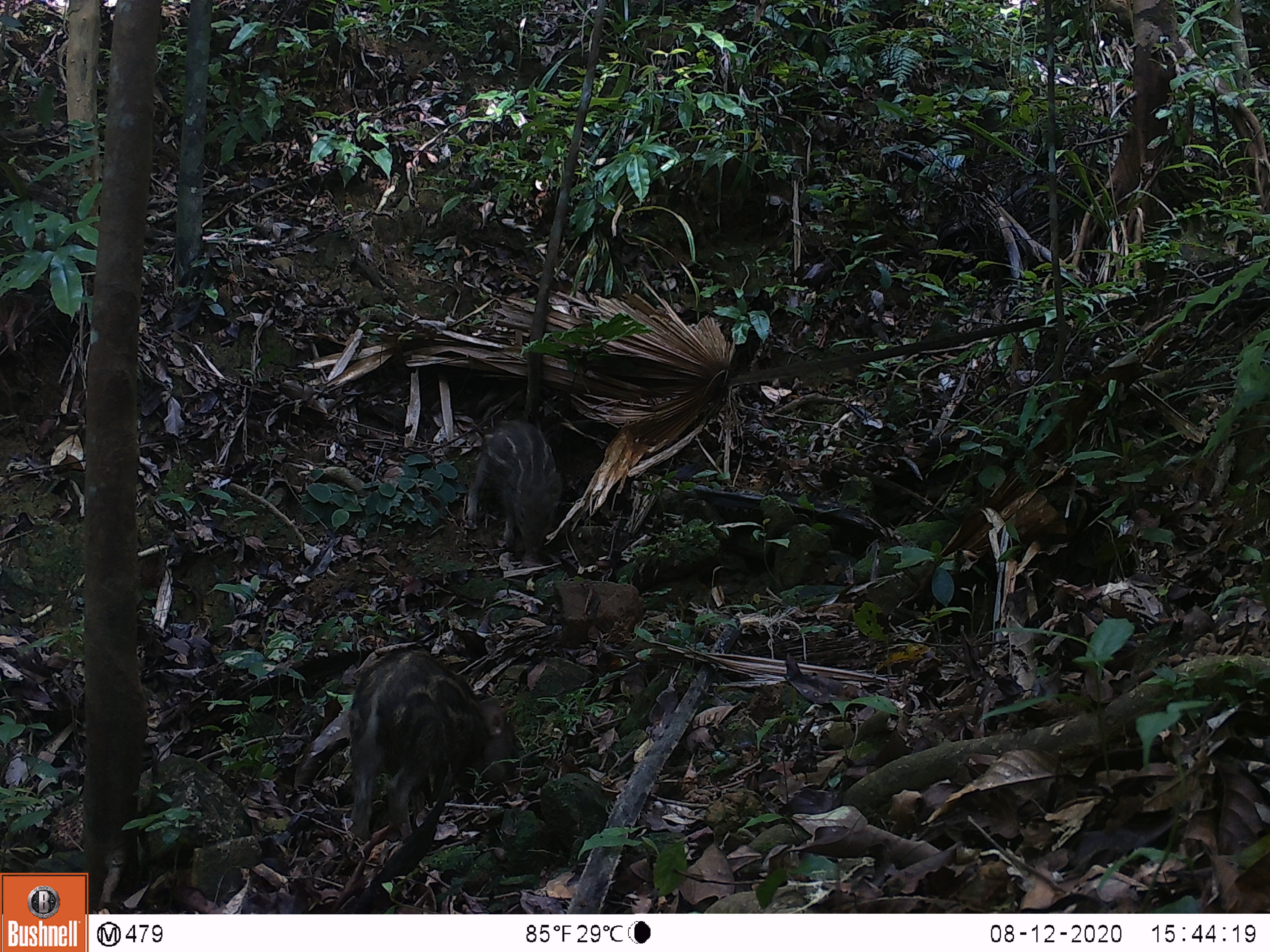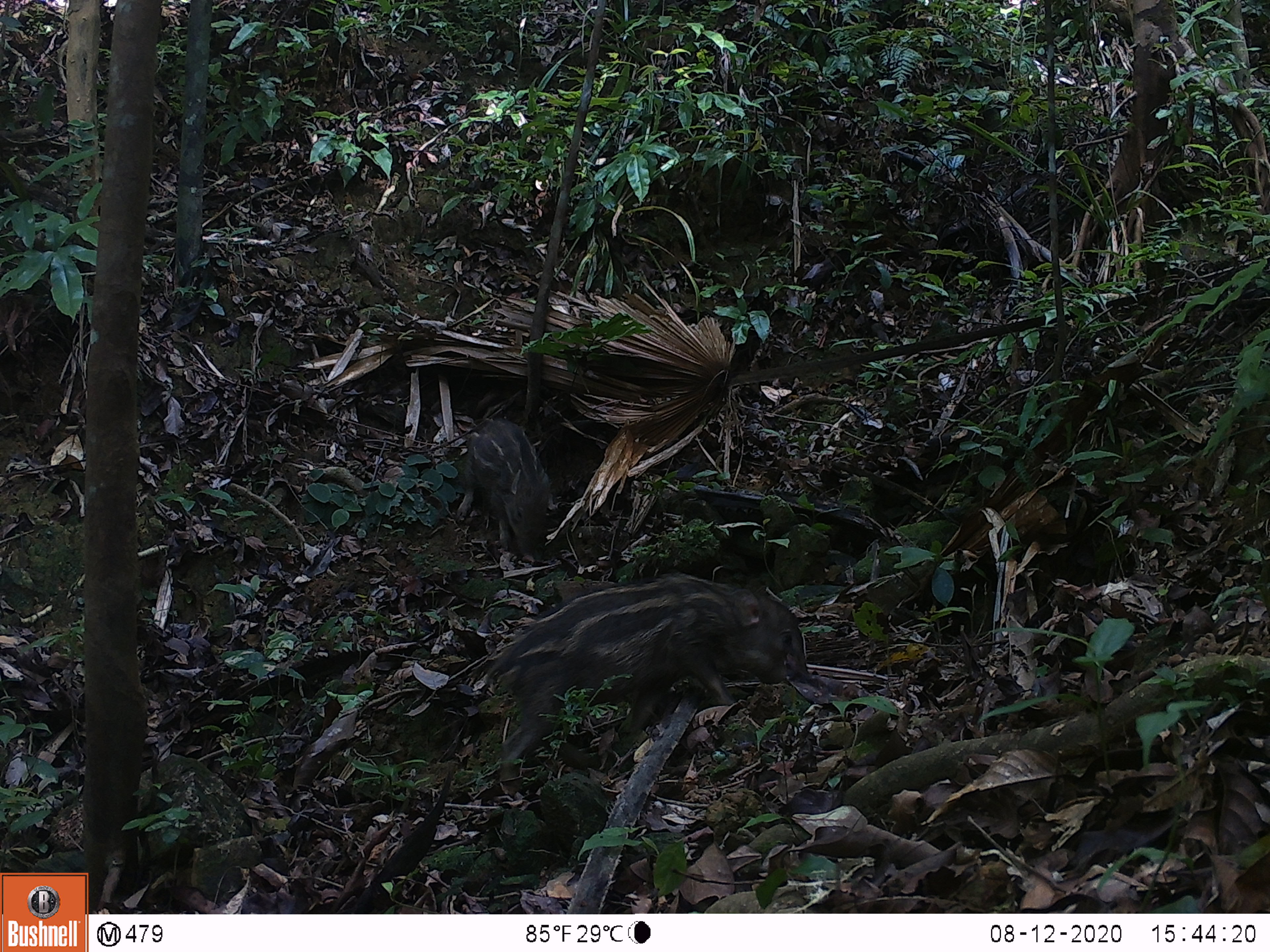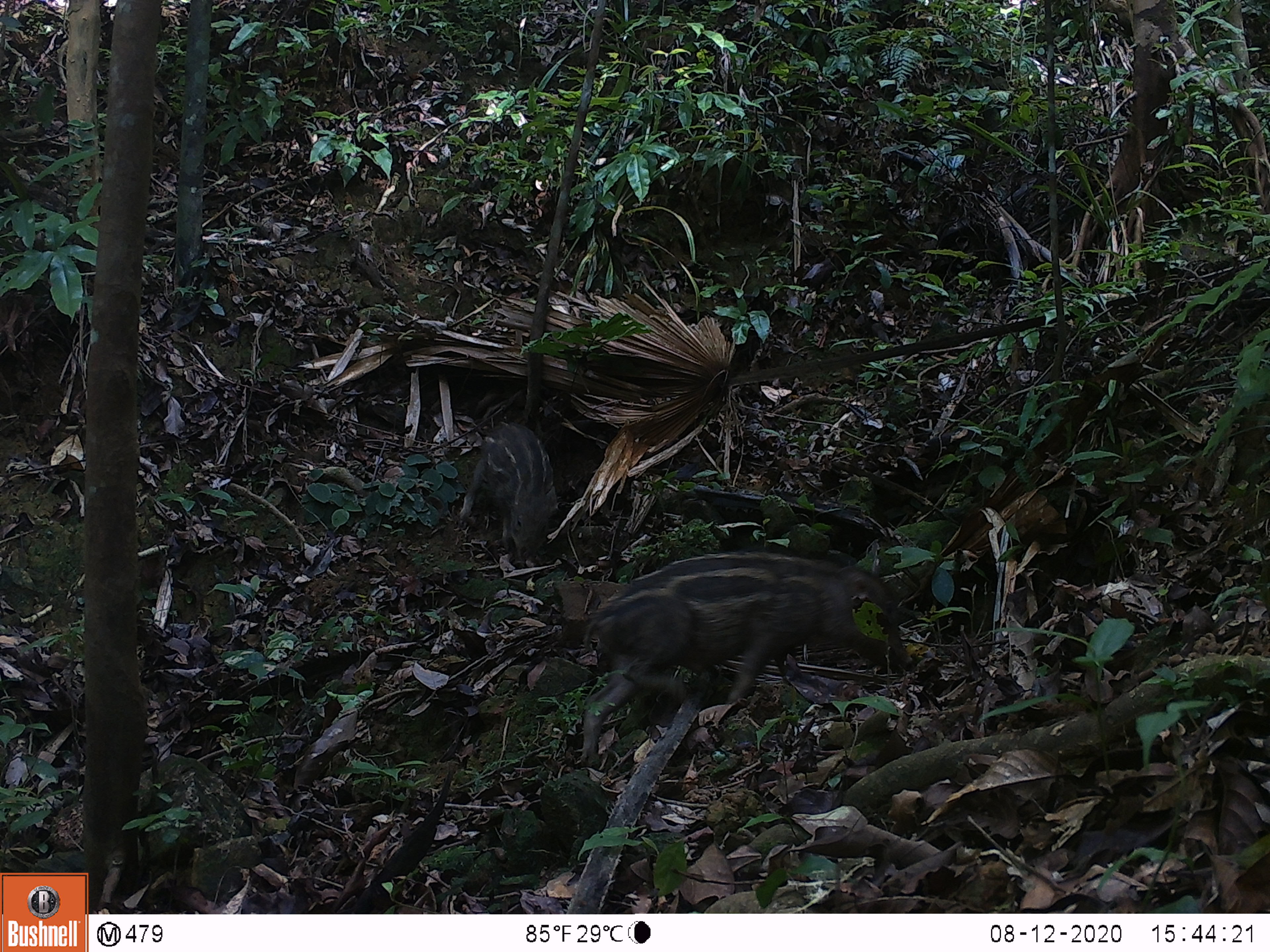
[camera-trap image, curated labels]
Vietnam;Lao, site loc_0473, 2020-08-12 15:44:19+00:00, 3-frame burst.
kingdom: Animalia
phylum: Chordata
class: Mammalia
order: Artiodactyla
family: Suidae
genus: Sus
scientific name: Sus scrofa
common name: eurasian wild pig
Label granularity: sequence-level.